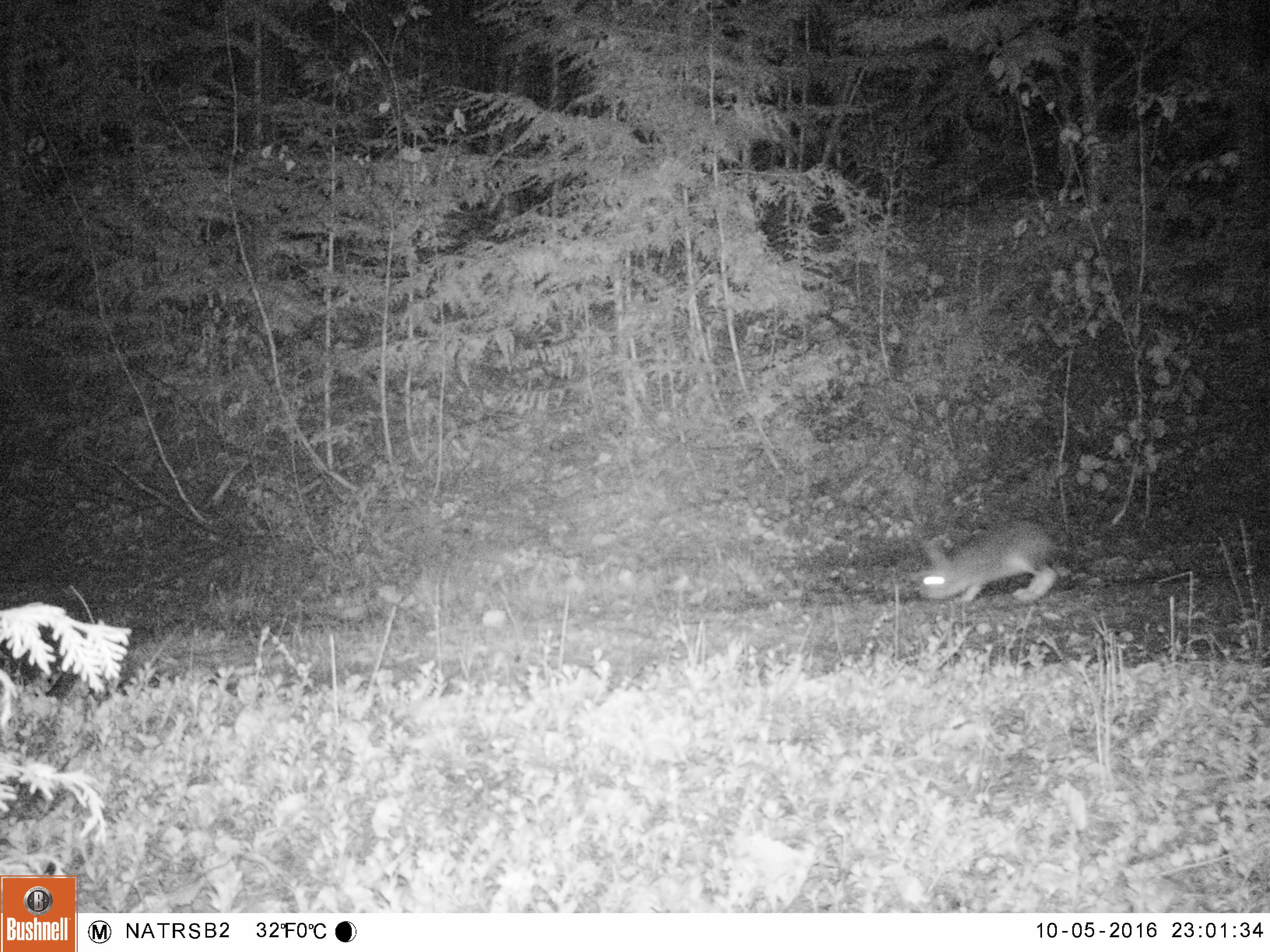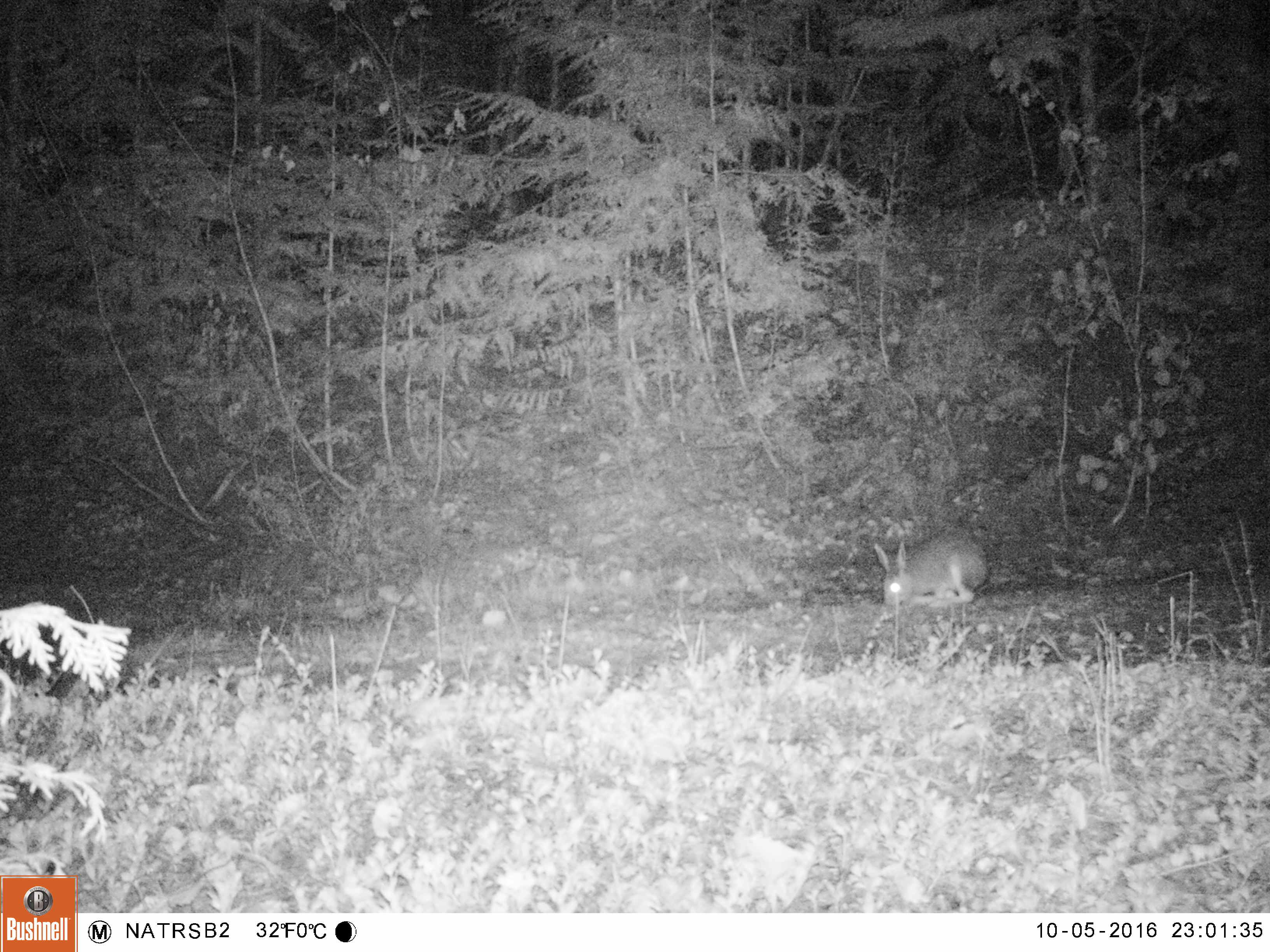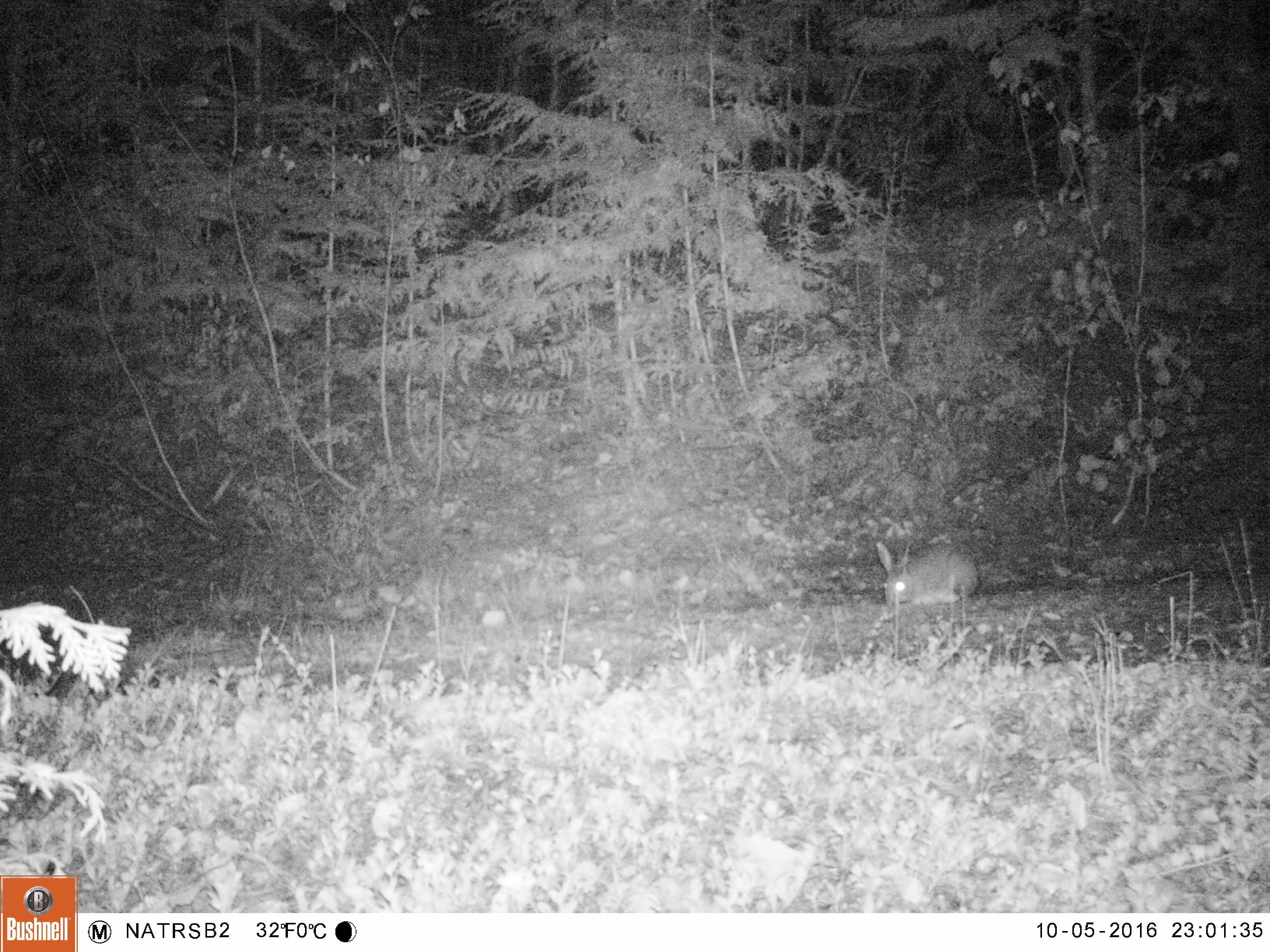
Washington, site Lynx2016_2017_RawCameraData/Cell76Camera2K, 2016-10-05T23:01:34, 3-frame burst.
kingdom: Animalia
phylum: Chordata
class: Mammalia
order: Lagomorpha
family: Leporidae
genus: Lepus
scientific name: Lepus americanus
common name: snowshoe hare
Lepus americanus (snowshoe hare). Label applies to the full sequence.